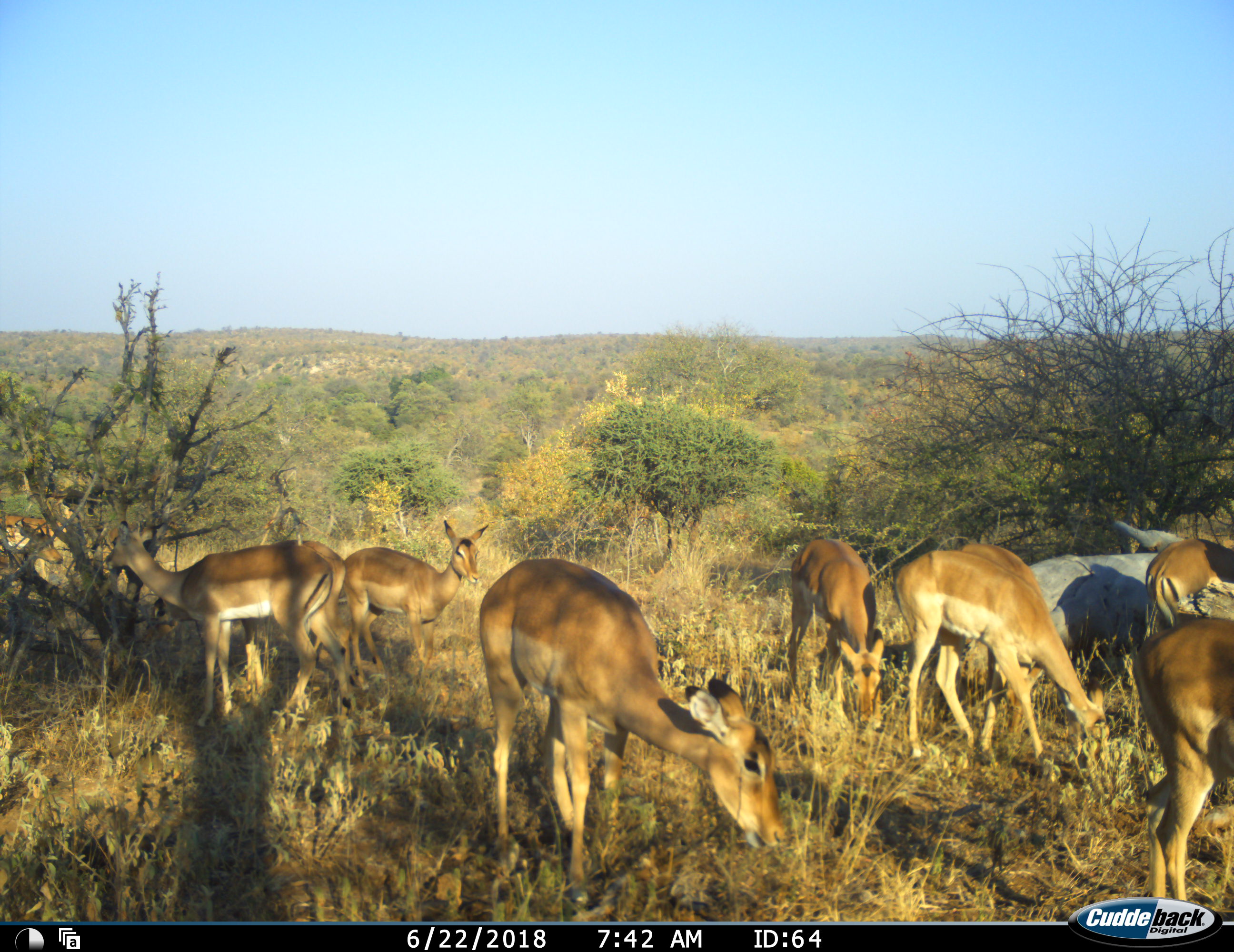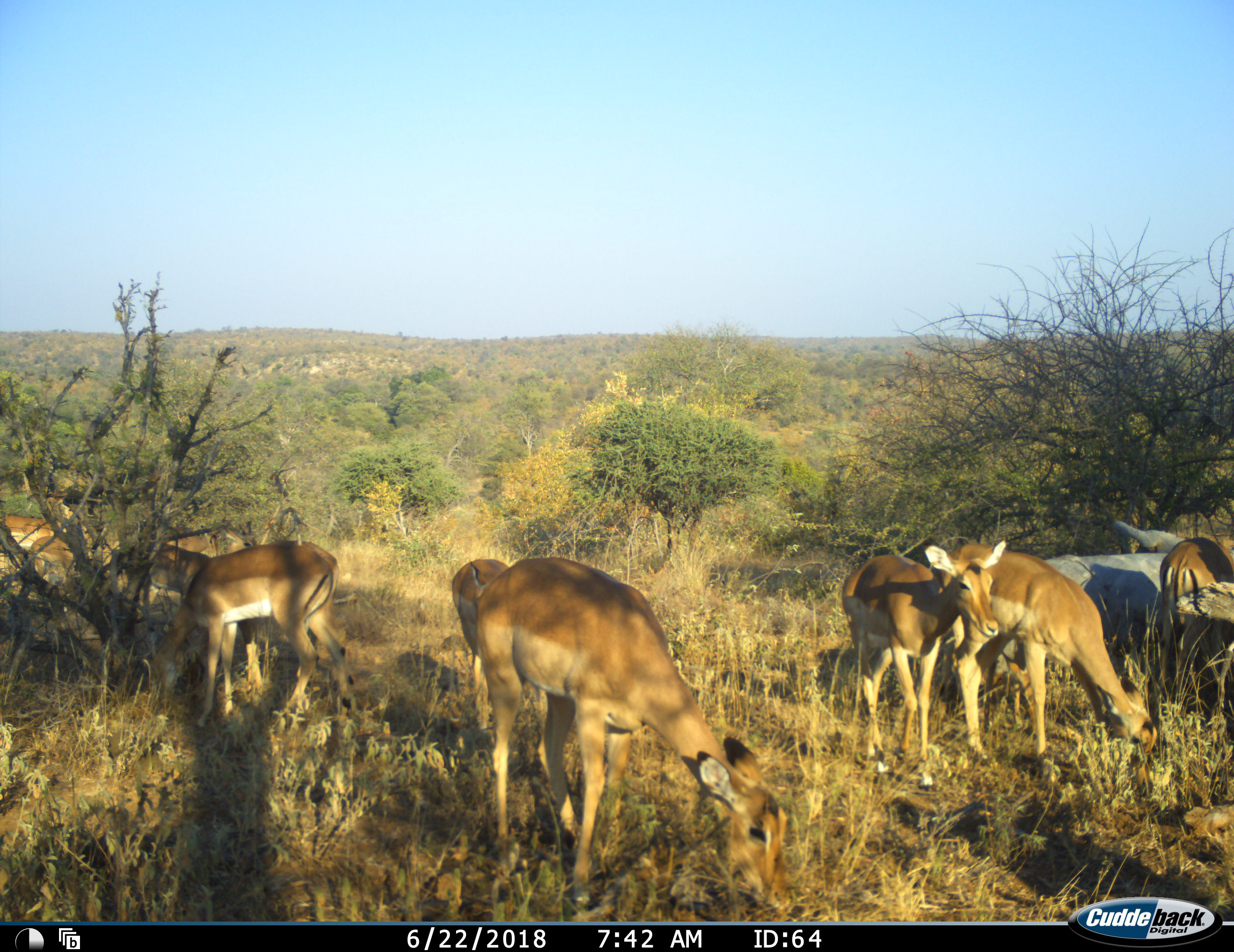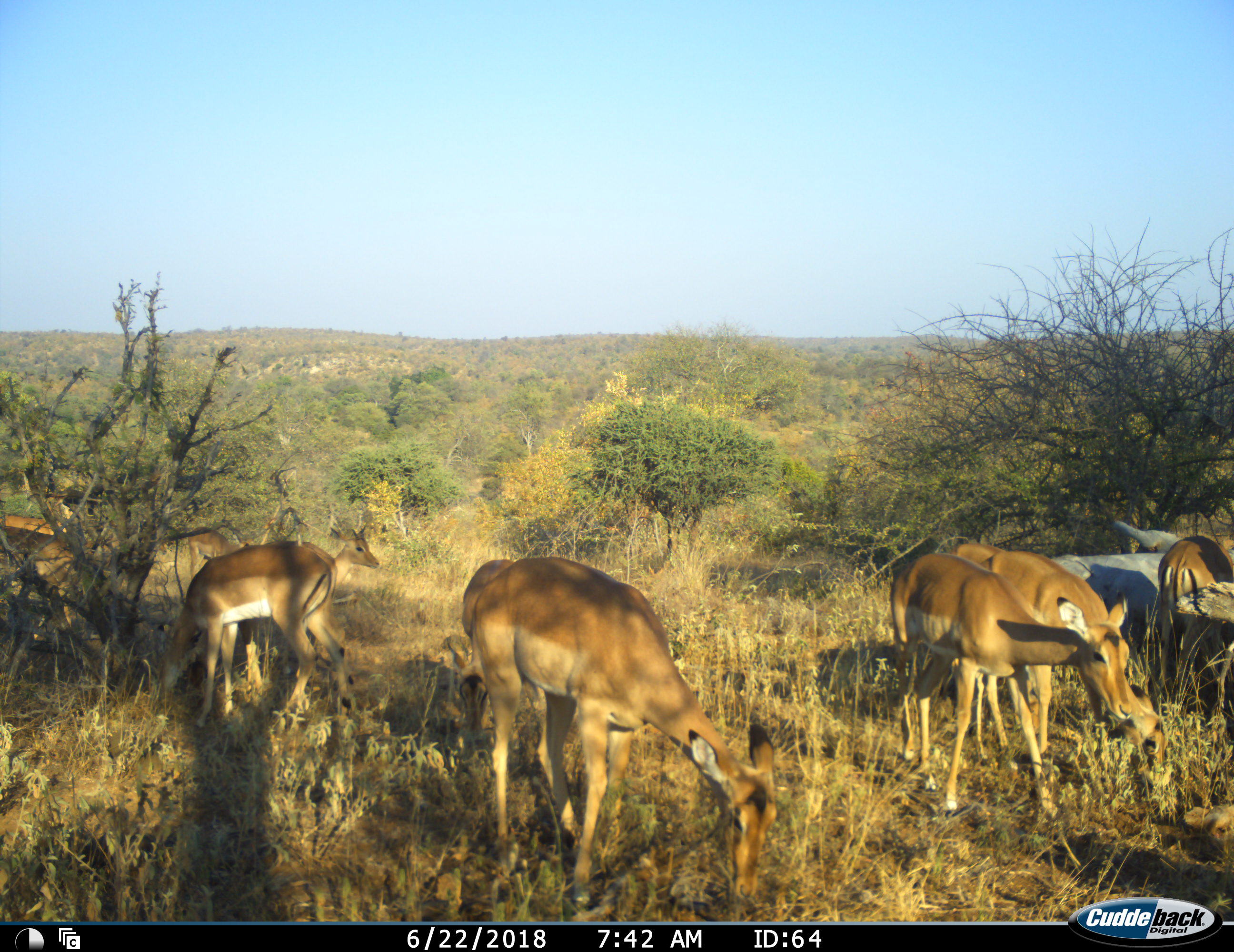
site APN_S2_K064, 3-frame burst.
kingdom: Animalia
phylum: Chordata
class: Mammalia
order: Artiodactyla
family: Bovidae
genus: Aepyceros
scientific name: Aepyceros melampus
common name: impala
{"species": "impala (Aepyceros melampus)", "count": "9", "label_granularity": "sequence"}